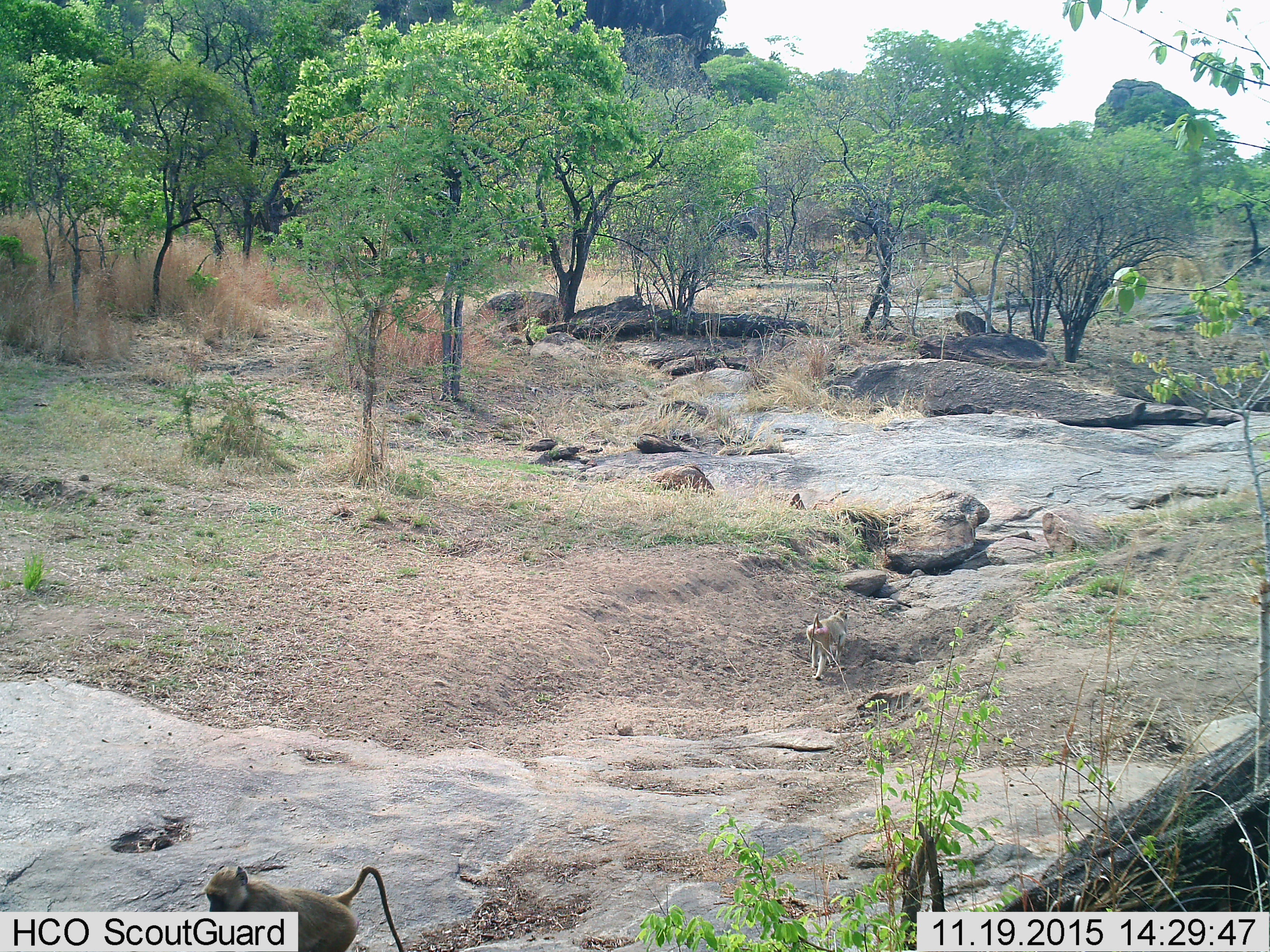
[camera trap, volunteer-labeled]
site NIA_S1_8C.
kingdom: Animalia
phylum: Chordata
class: Mammalia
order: Primates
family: Cercopithecidae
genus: Papio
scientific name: Papio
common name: baboon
Baboon (Papio), count 2. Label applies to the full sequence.